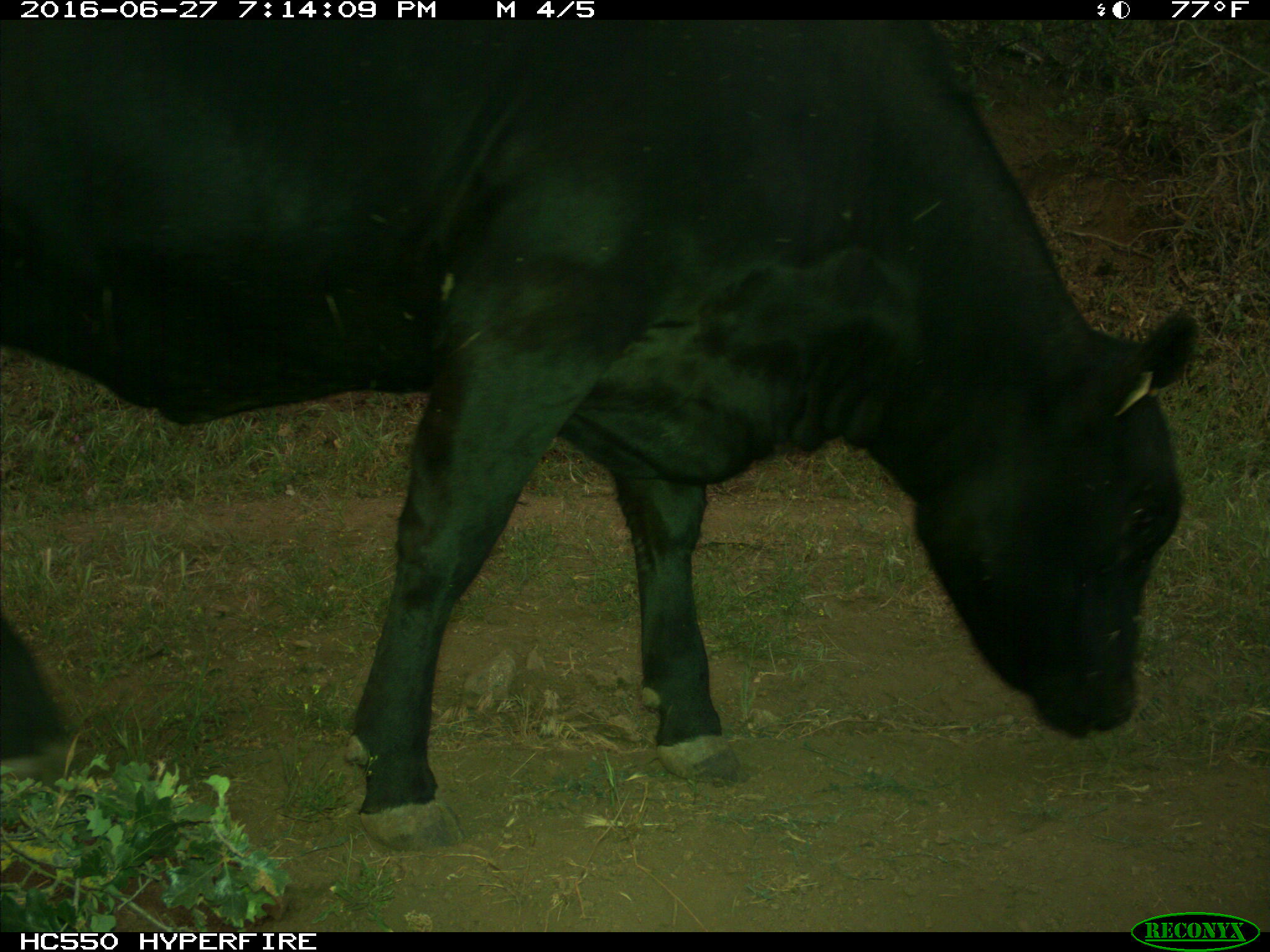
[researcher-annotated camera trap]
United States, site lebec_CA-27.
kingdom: Animalia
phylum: Chordata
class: Mammalia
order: Artiodactyla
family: Bovidae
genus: Bos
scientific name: Bos taurus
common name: domestic cow